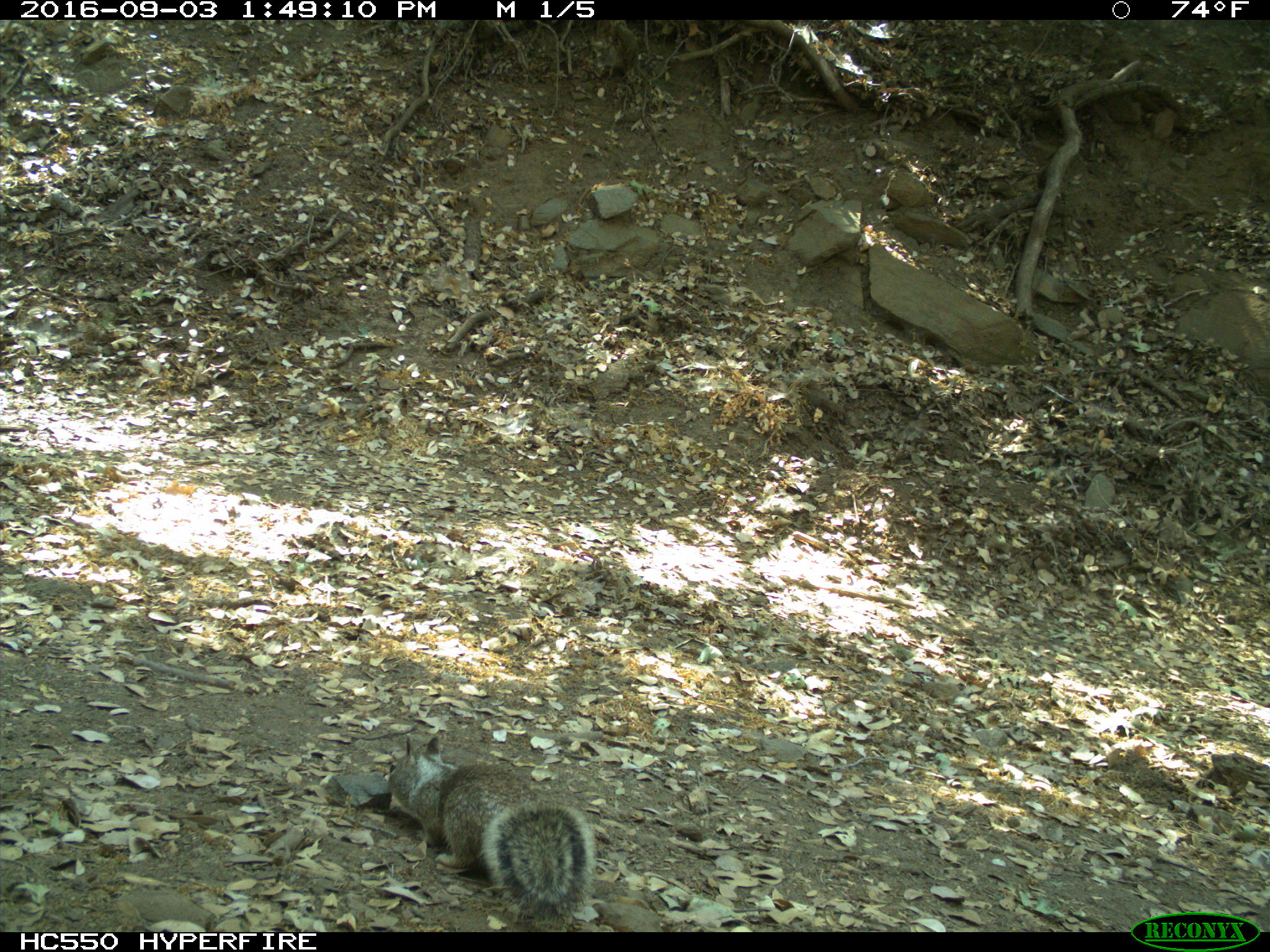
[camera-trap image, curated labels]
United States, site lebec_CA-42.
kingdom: Animalia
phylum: Chordata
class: Mammalia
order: Rodentia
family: Sciuridae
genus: Otospermophilus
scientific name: Otospermophilus beecheyi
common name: california ground squirrel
Otospermophilus beecheyi (california ground squirrel).